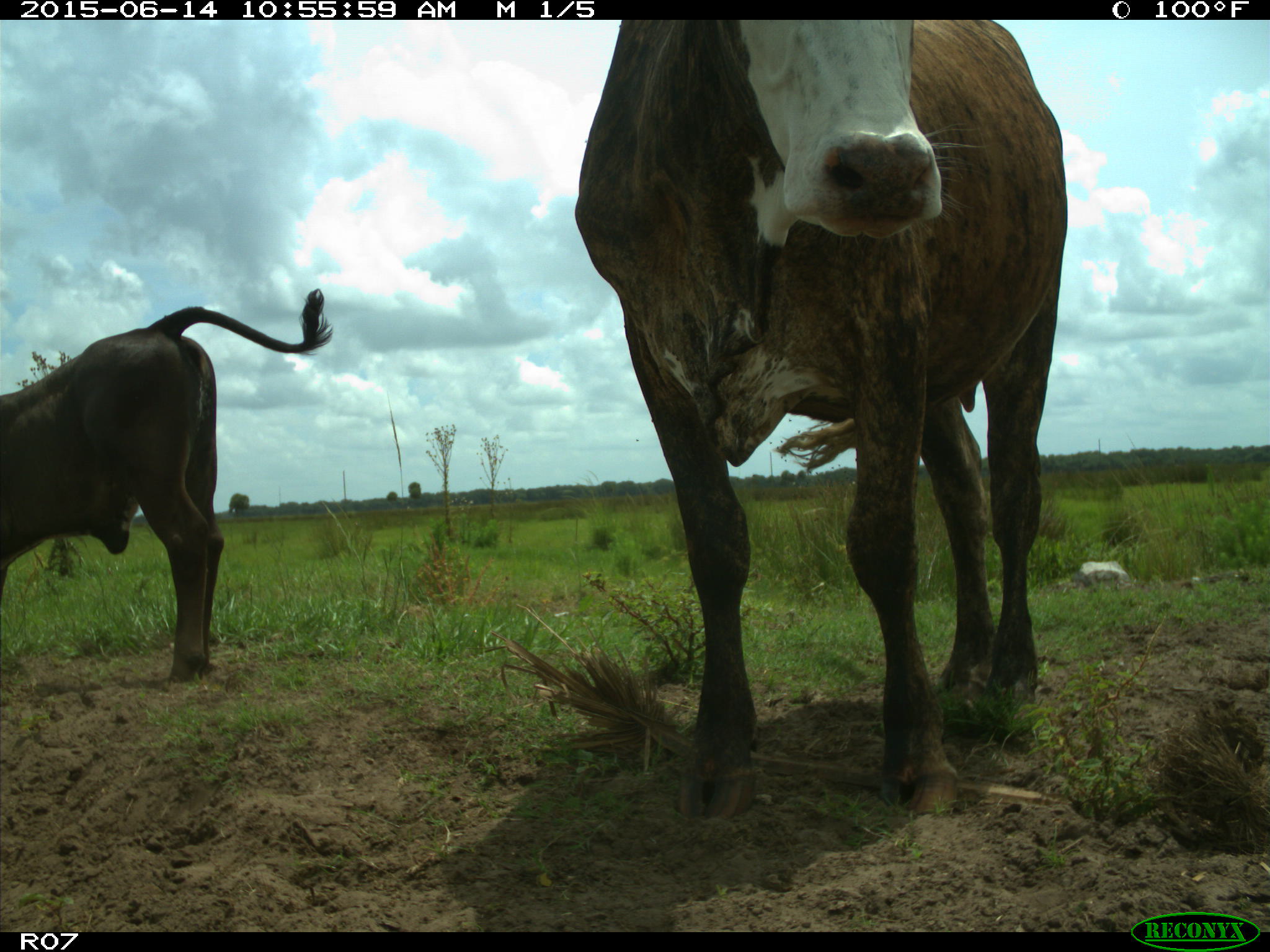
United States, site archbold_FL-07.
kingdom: Animalia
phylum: Chordata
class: Mammalia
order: Artiodactyla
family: Bovidae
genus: Bos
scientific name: Bos taurus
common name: domestic cow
Bos taurus (domestic cow).